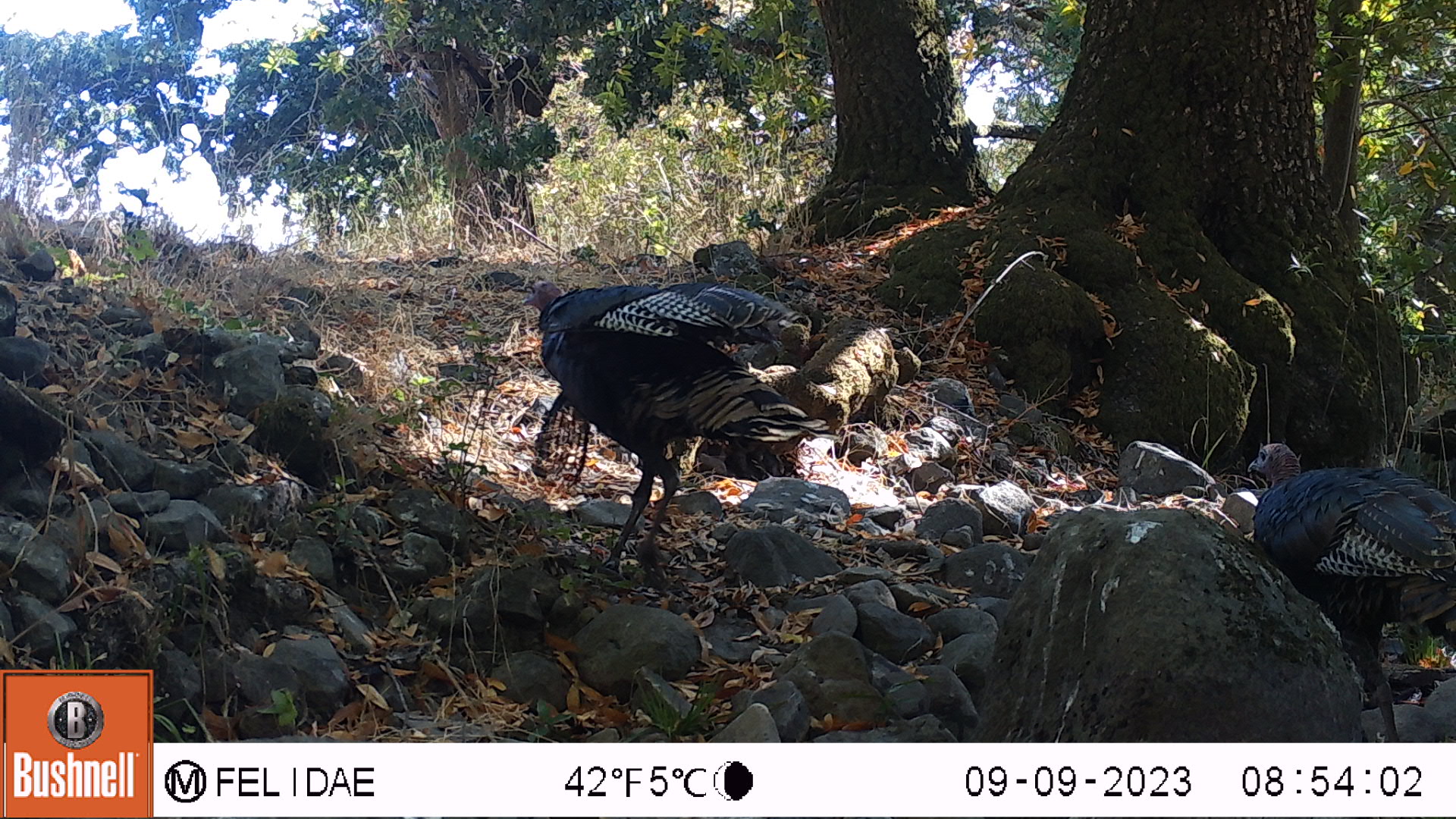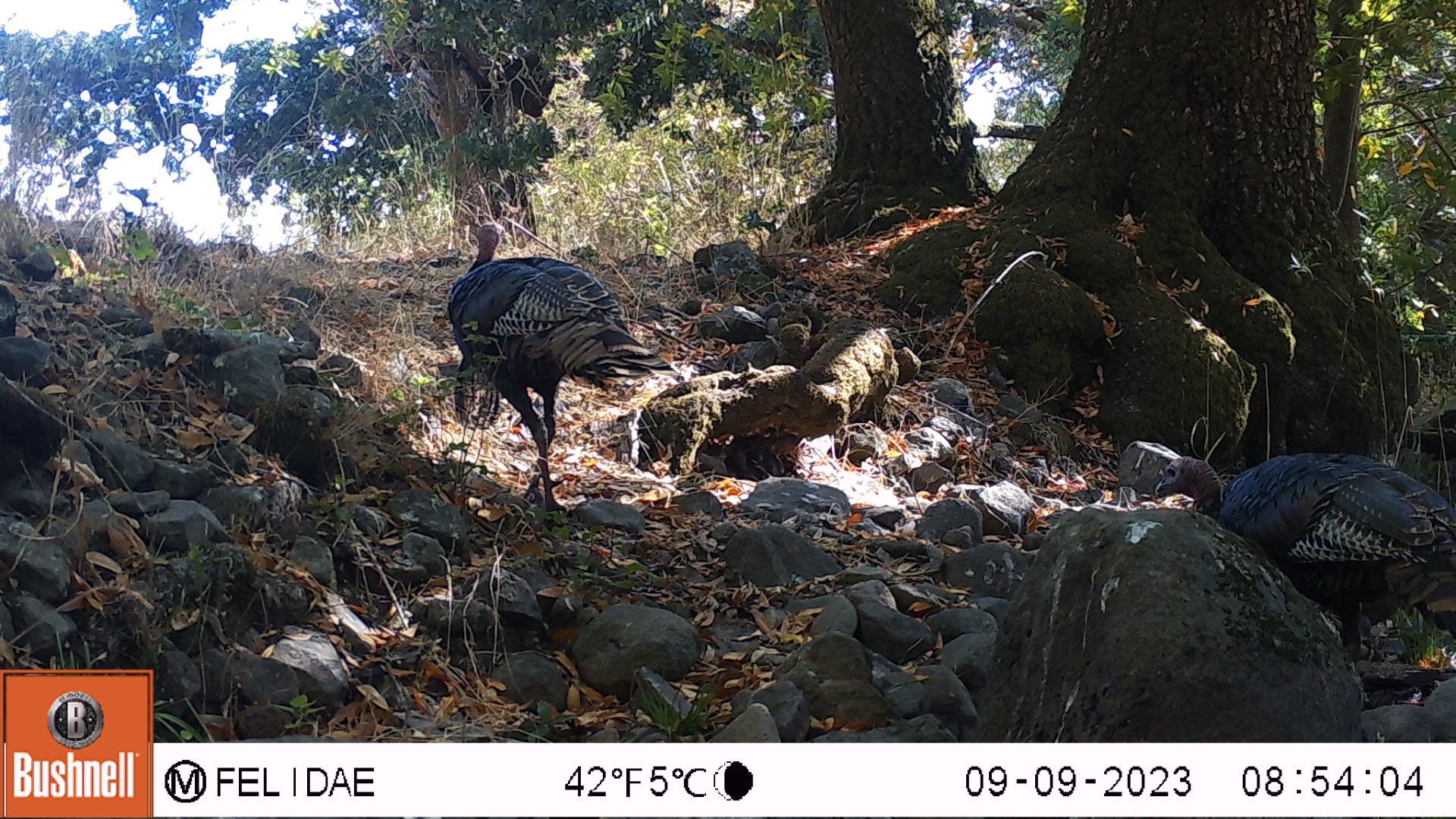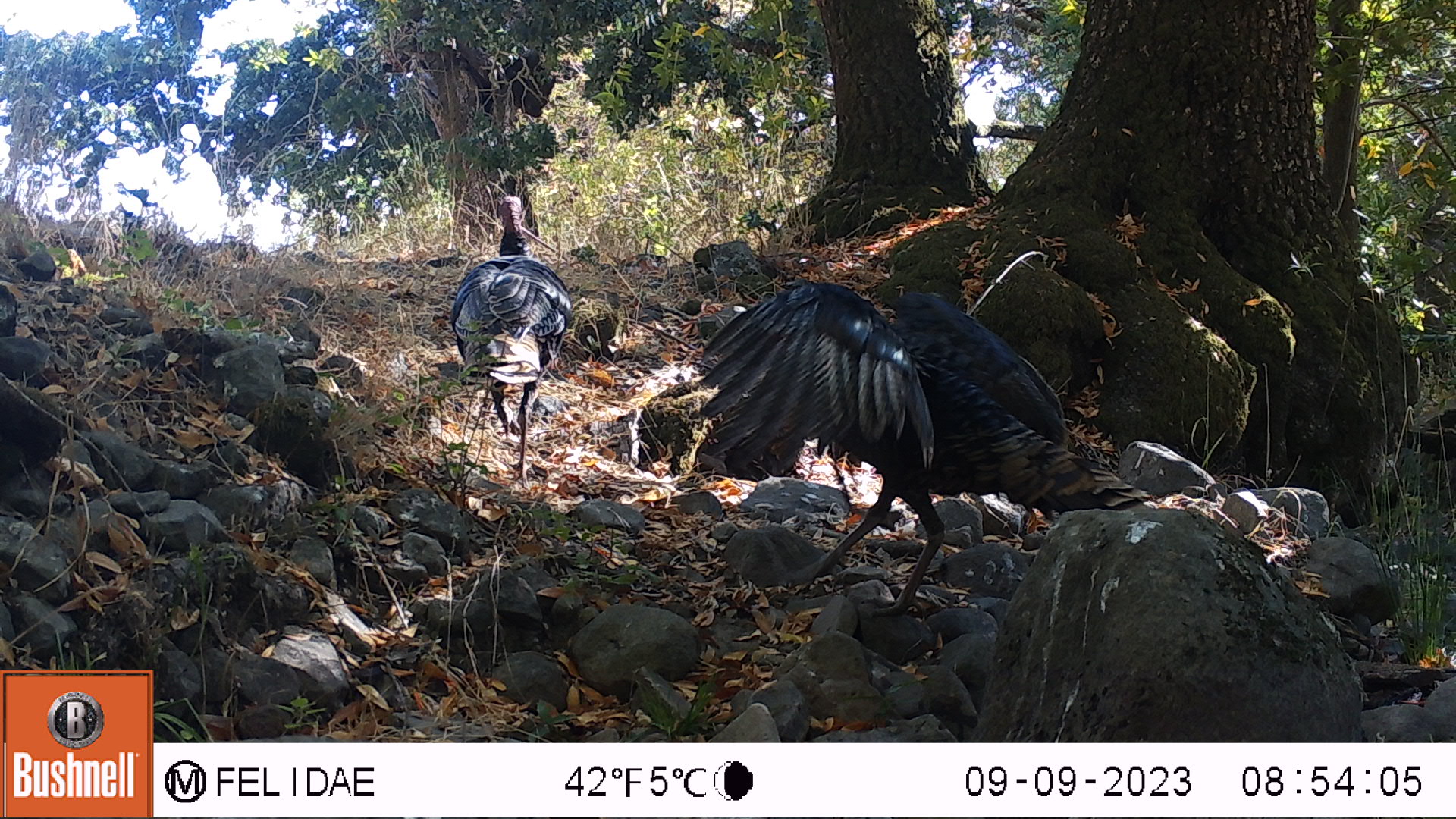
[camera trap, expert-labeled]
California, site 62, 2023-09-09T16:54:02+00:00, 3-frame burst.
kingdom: Animalia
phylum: Chordata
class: Aves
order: Galliformes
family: Phasianidae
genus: Meleagris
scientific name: Meleagris gallopavo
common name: turkey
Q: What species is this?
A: Turkey (Meleagris gallopavo).